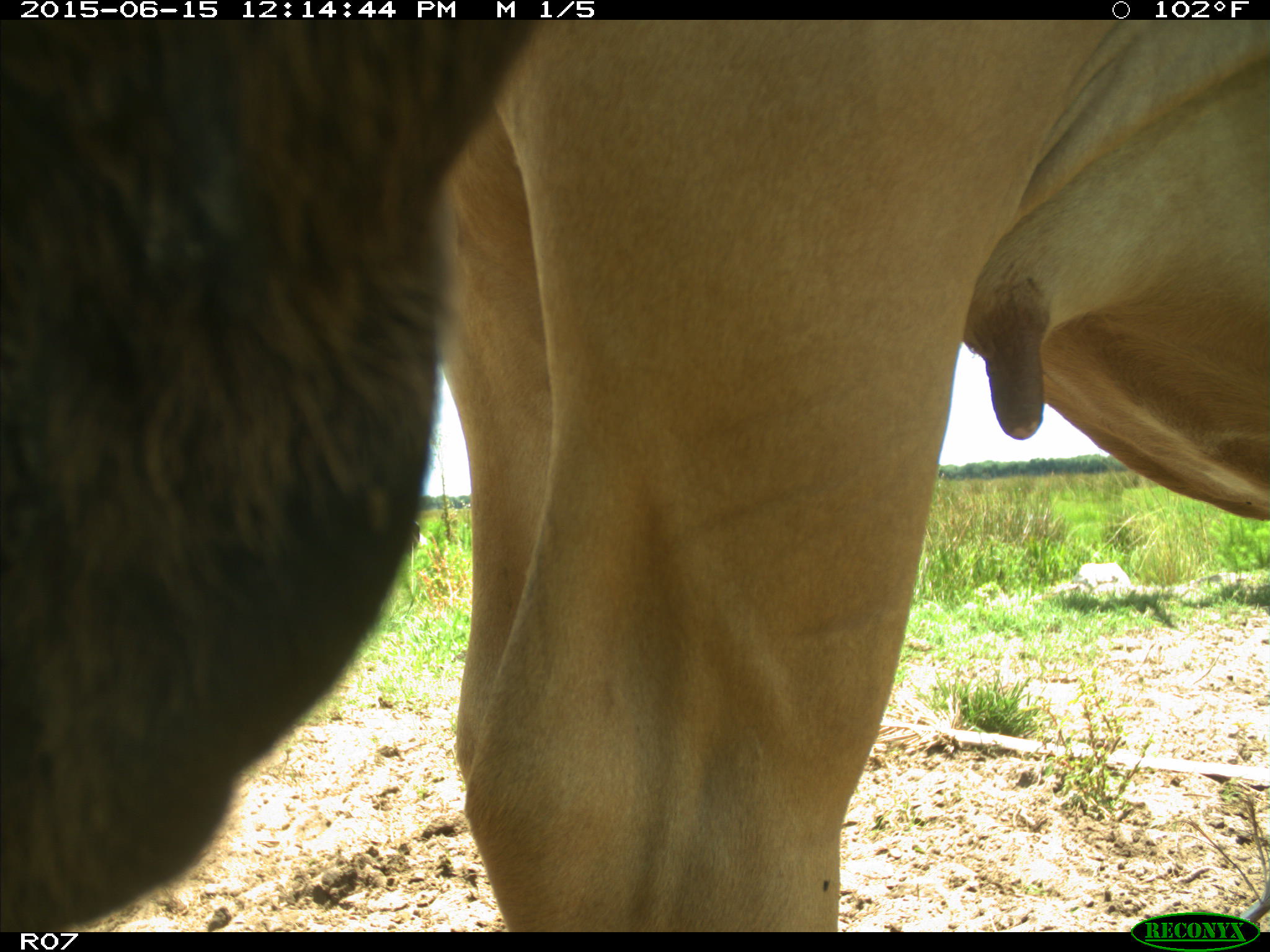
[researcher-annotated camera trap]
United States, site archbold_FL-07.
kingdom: Animalia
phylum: Chordata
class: Mammalia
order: Artiodactyla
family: Bovidae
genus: Bos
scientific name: Bos taurus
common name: domestic cow